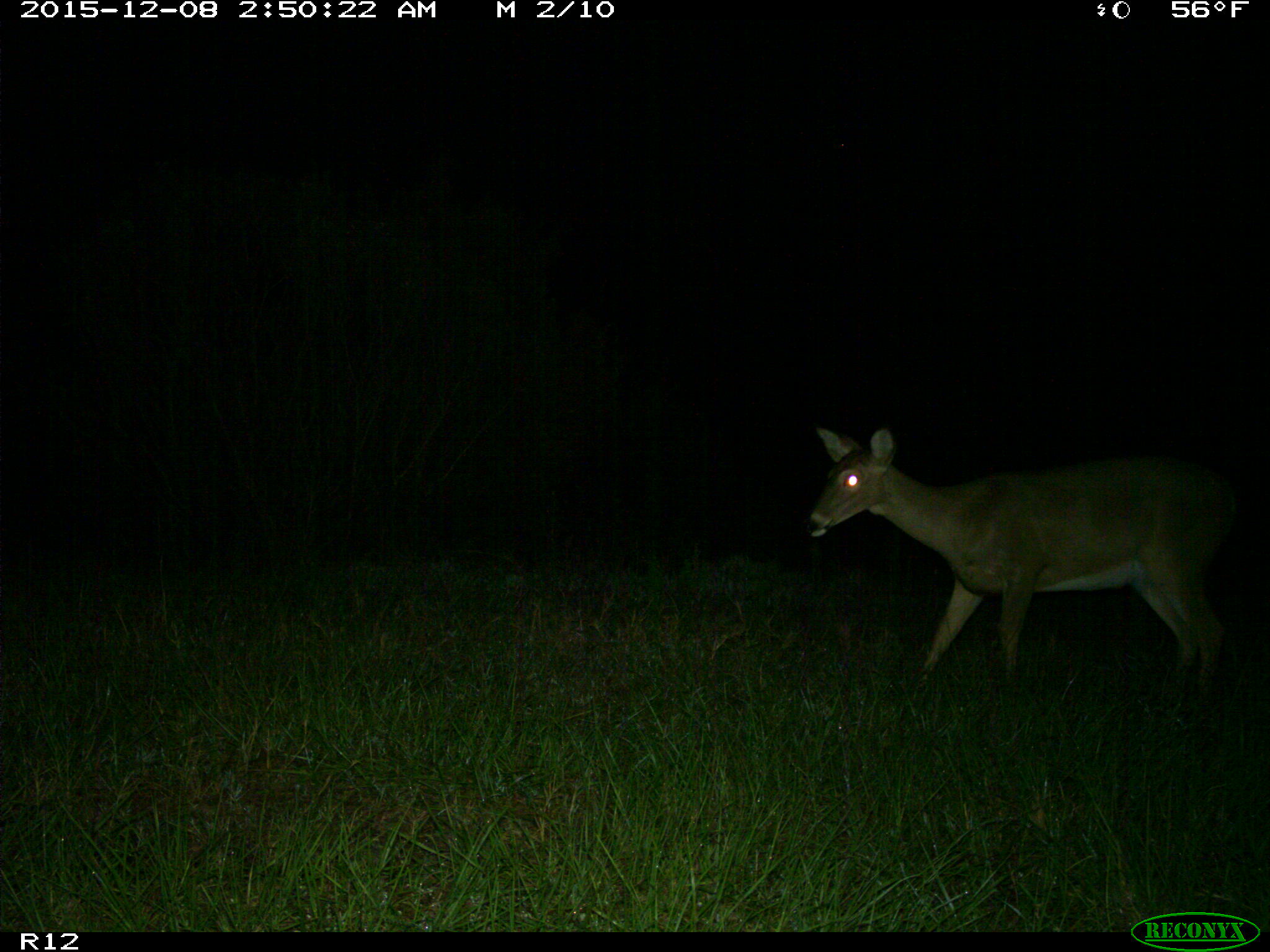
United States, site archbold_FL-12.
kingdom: Animalia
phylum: Chordata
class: Mammalia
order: Artiodactyla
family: Cervidae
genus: Odocoileus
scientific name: Odocoileus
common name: deer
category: unidentified deer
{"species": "unidentified deer (deer) (Odocoileus)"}